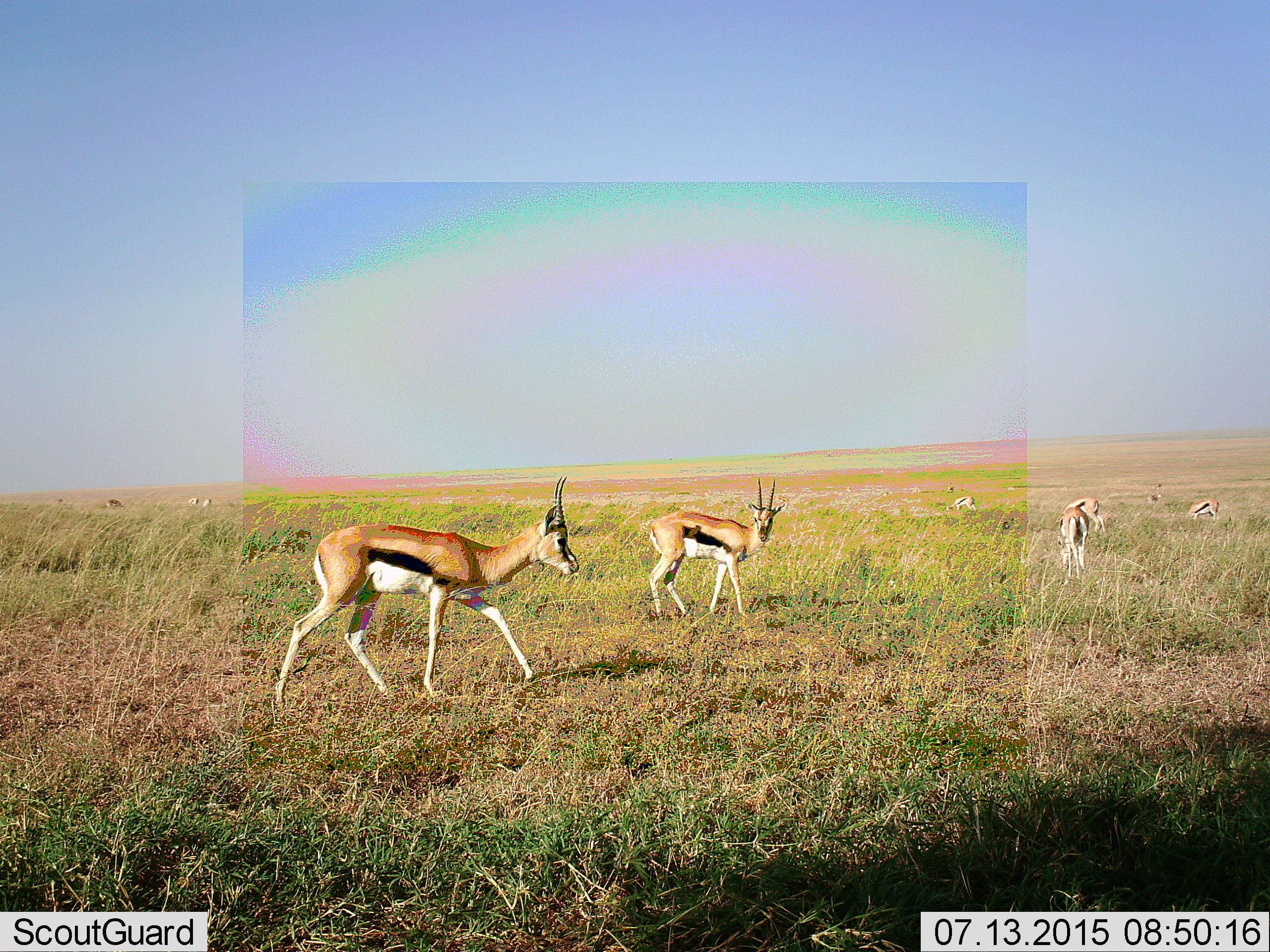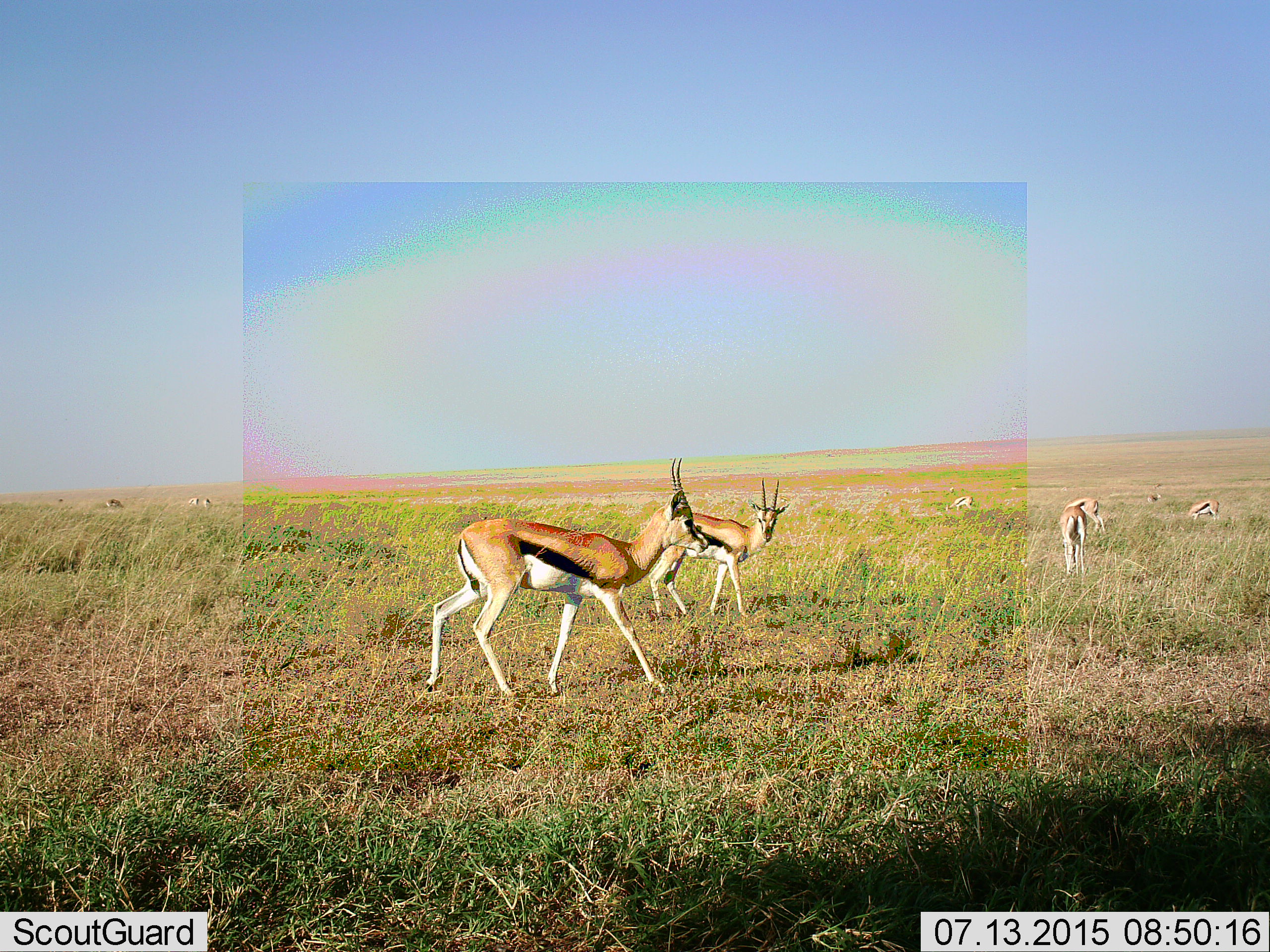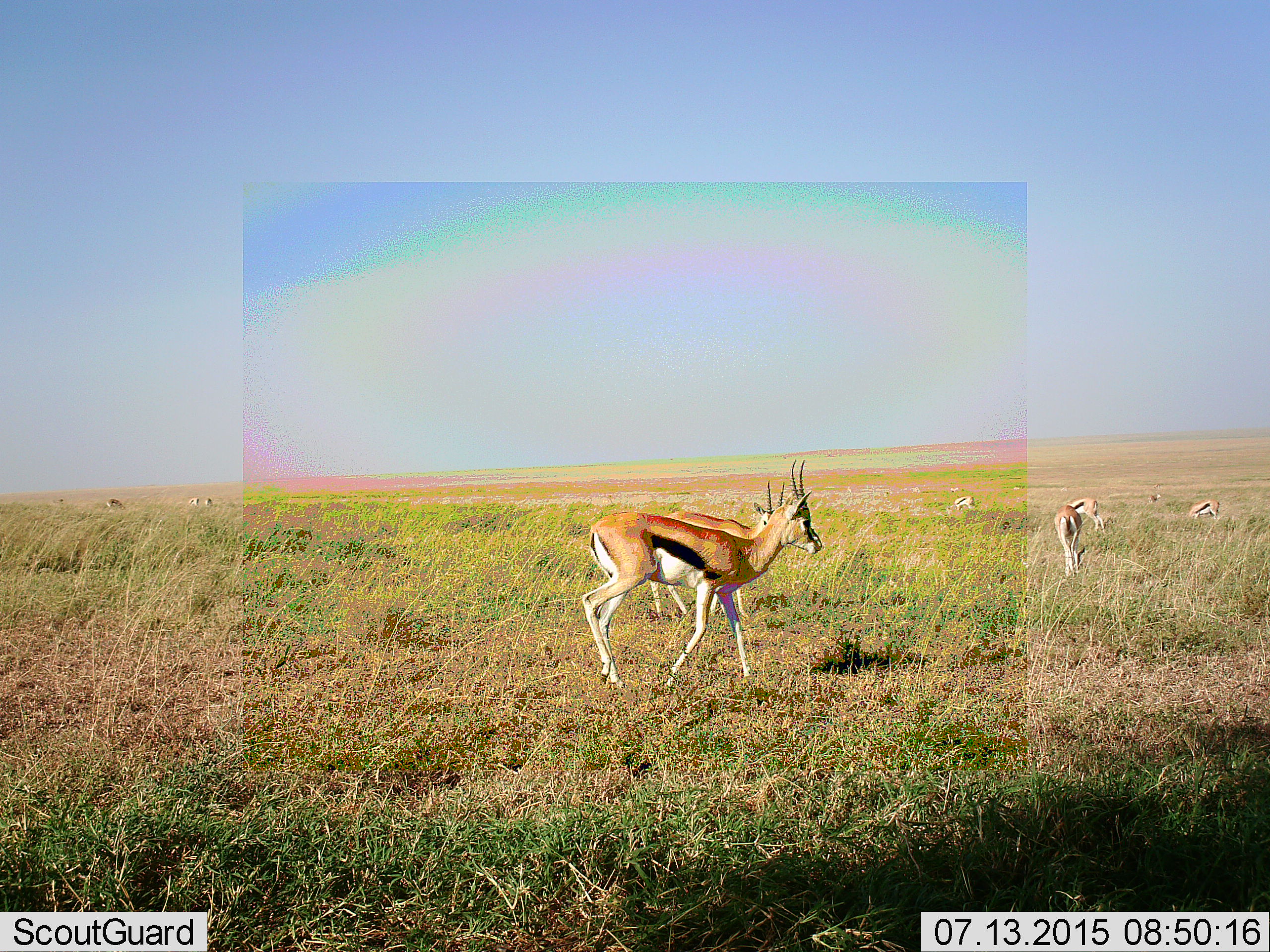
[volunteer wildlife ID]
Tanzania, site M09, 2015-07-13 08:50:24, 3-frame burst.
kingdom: Animalia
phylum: Chordata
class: Mammalia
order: Artiodactyla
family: Bovidae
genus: Eudorcas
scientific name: Eudorcas thomsonii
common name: thomson's gazelle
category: gazellethomsons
Gazellethomsons (thomson's gazelle) (Eudorcas thomsonii), count 11-50. Behavior (volunteer vote fractions): standing 90%, resting 10%, moving 80%, interacting 0%. Young present (vote fraction): 0%. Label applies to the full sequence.